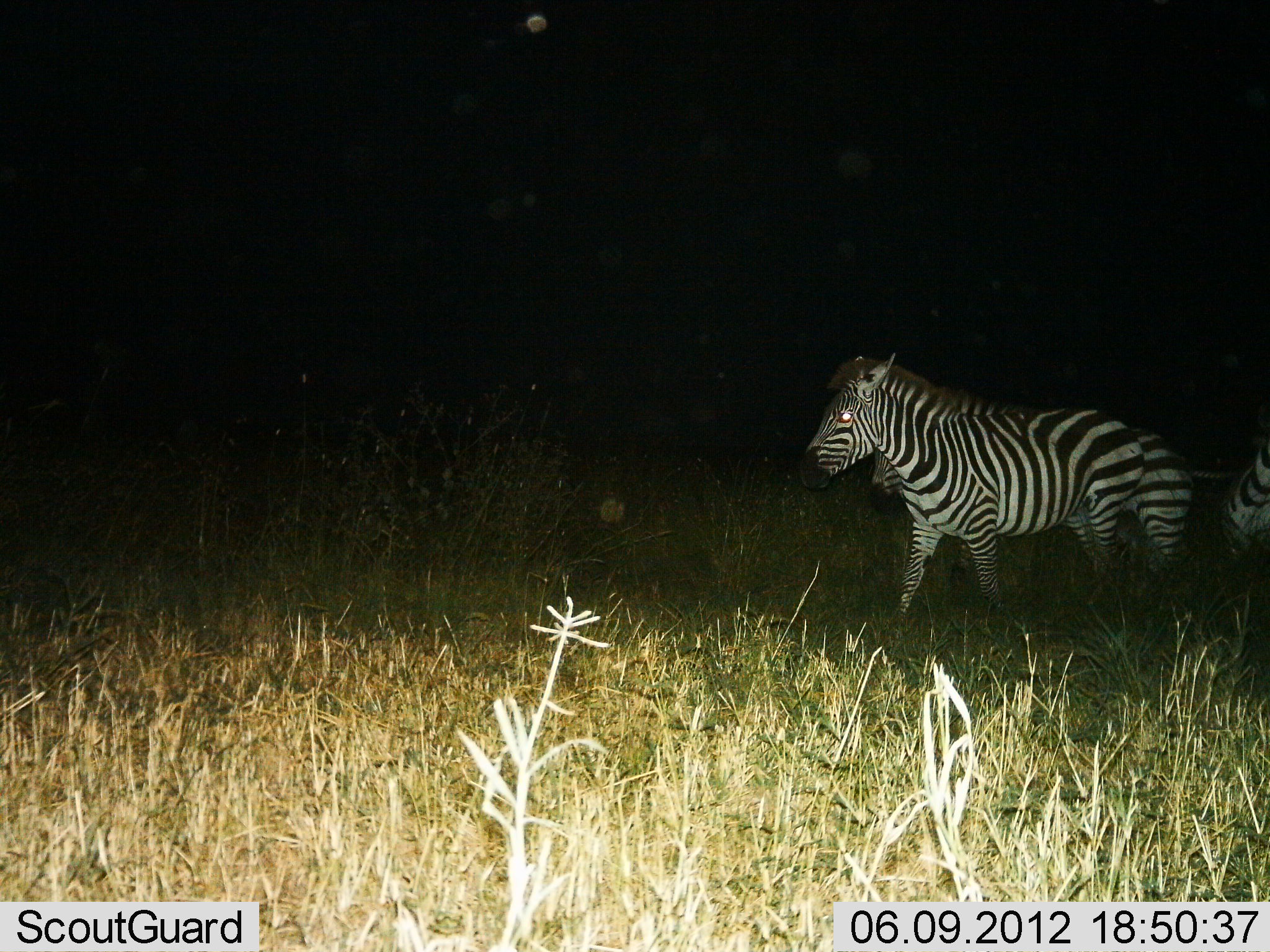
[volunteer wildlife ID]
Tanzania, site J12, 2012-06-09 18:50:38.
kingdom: Animalia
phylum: Chordata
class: Mammalia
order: Perissodactyla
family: Equidae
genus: Equus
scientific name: Equus quagga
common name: plains zebra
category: zebra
Zebra (plains zebra) (Equus quagga), count 3. Behavior (volunteer vote fractions): standing 50%, resting 0%, moving 50%, interacting 0%. Young present (vote fraction): 0%. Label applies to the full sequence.